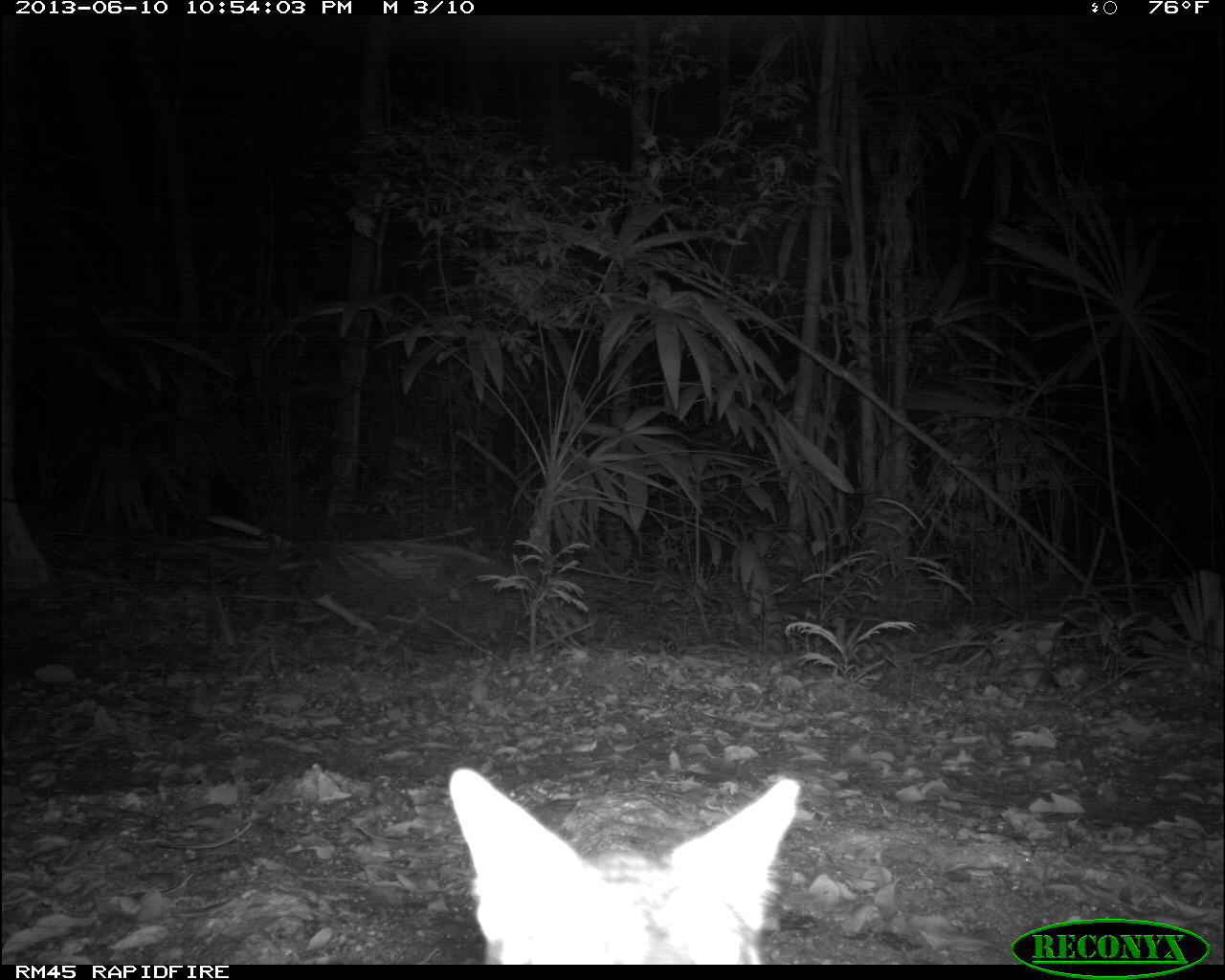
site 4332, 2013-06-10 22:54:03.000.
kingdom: Animalia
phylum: Chordata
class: Mammalia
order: Carnivora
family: Canidae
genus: Urocyon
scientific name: Urocyon cinereoargenteus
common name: gray fox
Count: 1.